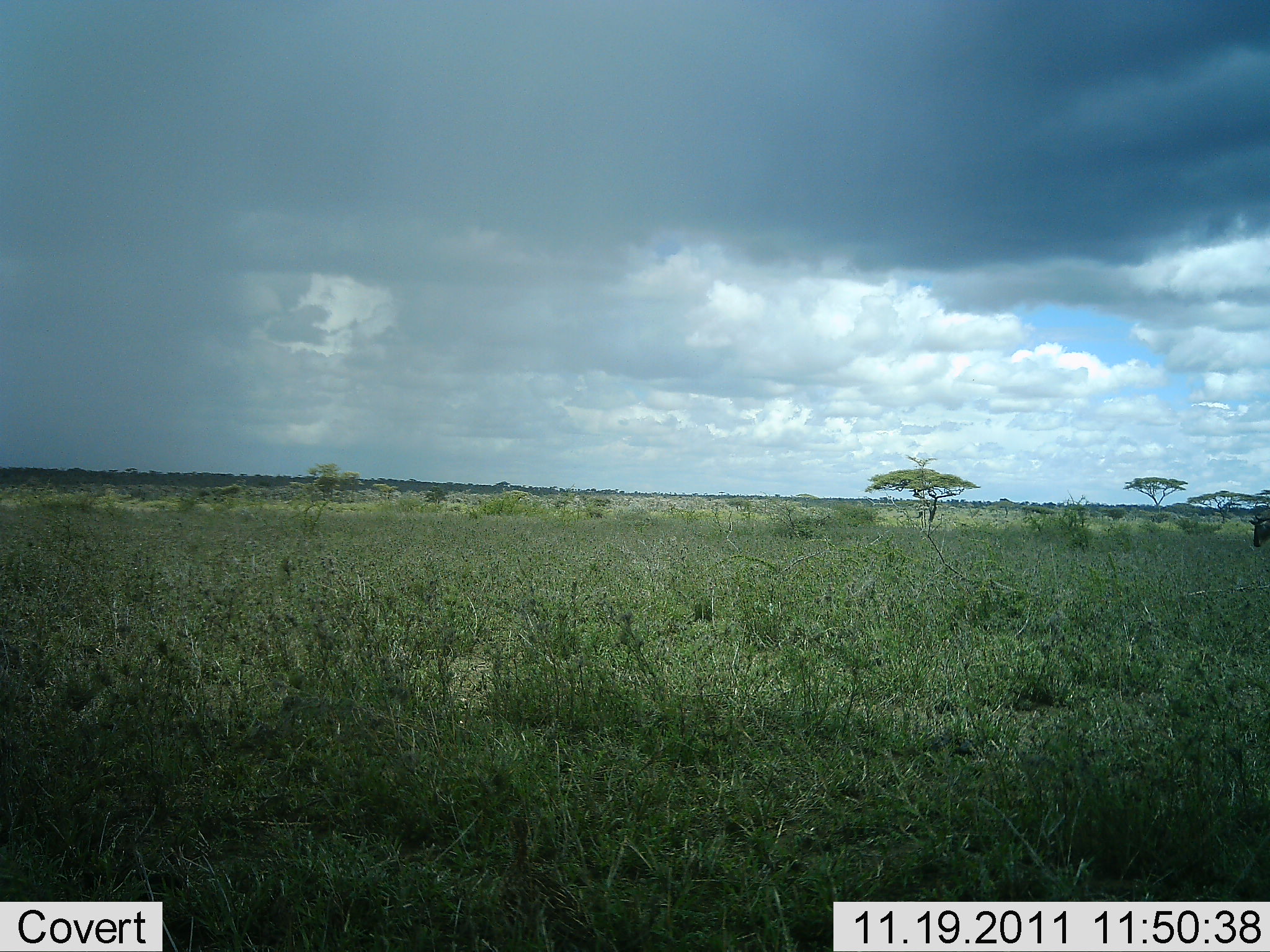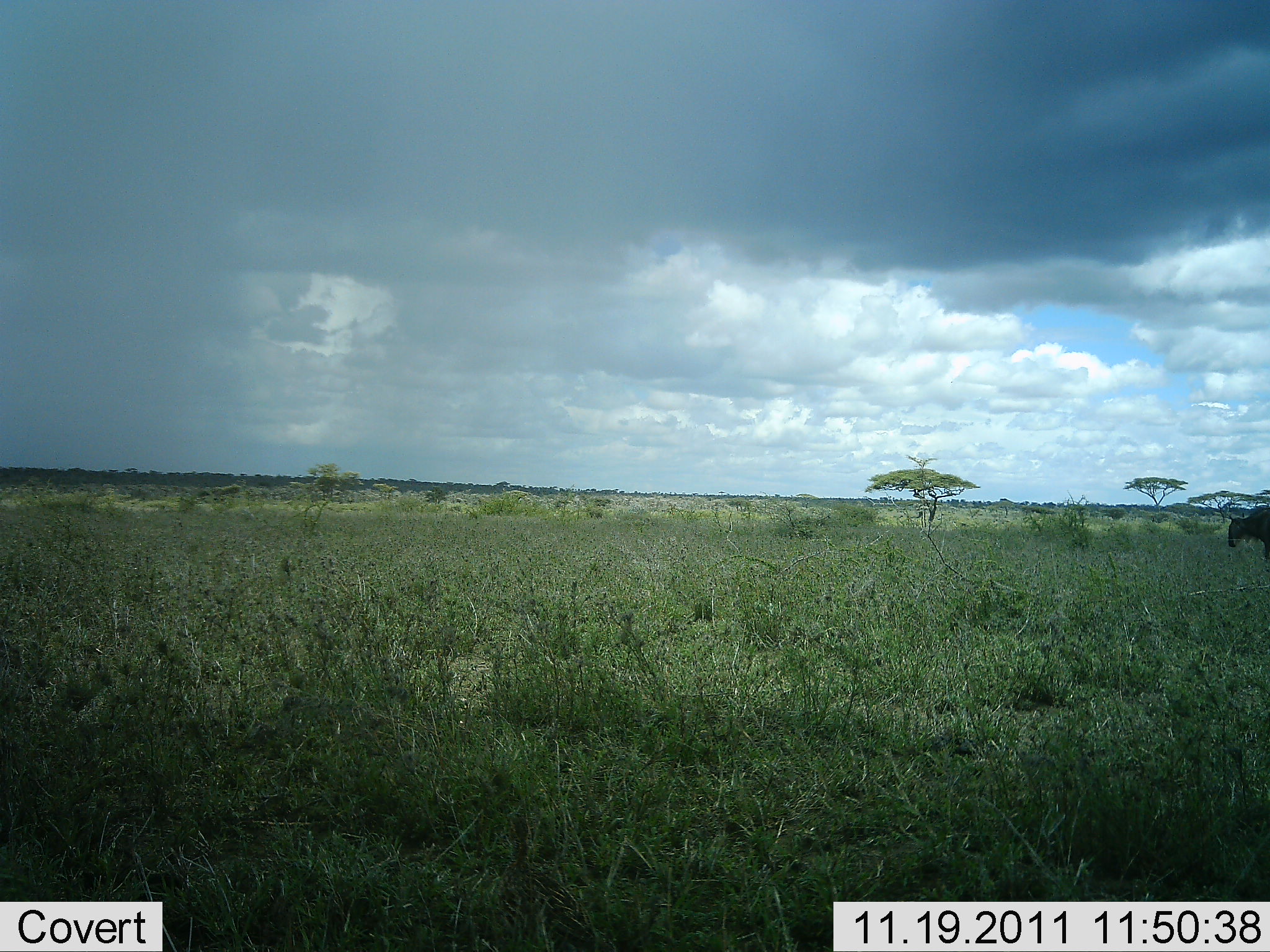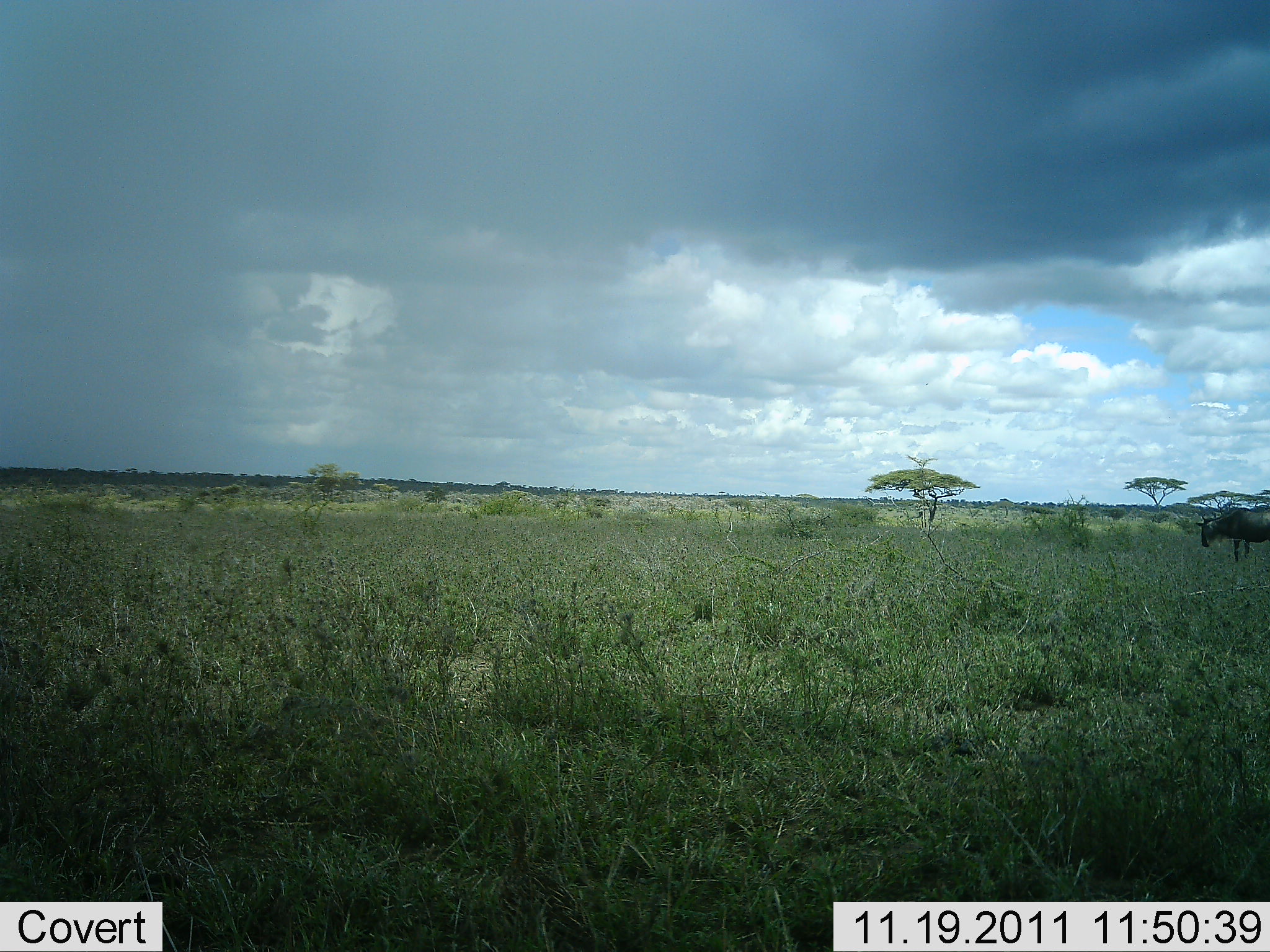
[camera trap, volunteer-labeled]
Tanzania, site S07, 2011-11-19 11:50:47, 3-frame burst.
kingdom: Animalia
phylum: Chordata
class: Mammalia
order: Artiodactyla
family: Bovidae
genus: Connochaetes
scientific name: Connochaetes taurinus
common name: blue wildebeest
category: wildebeest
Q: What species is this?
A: Wildebeest (blue wildebeest) (Connochaetes taurinus).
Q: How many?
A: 1.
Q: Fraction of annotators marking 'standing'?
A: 0%.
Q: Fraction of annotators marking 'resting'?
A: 0%.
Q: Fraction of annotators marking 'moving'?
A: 100%.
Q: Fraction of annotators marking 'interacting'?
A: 0%.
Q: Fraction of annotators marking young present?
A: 0%.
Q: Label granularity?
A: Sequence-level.